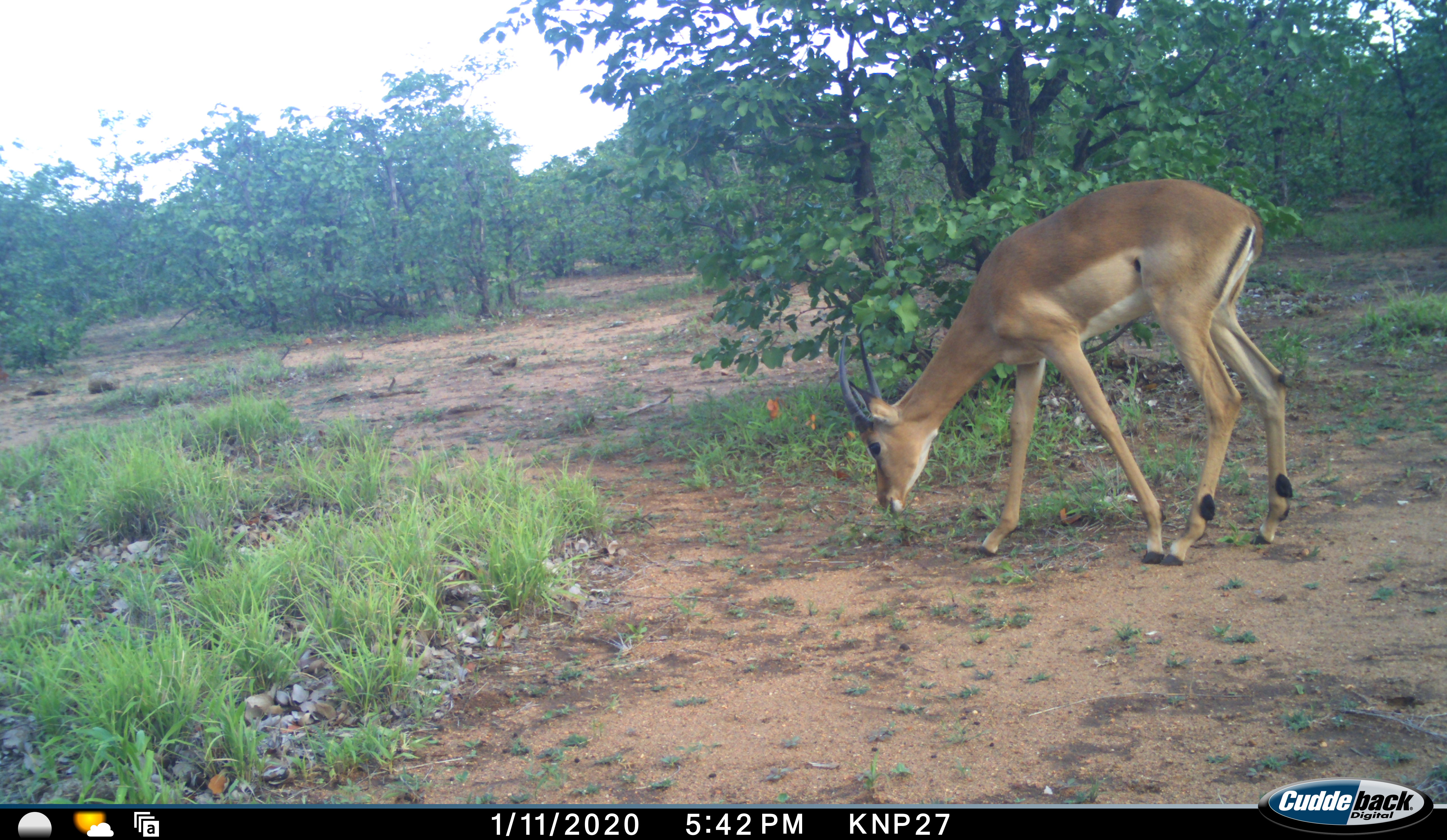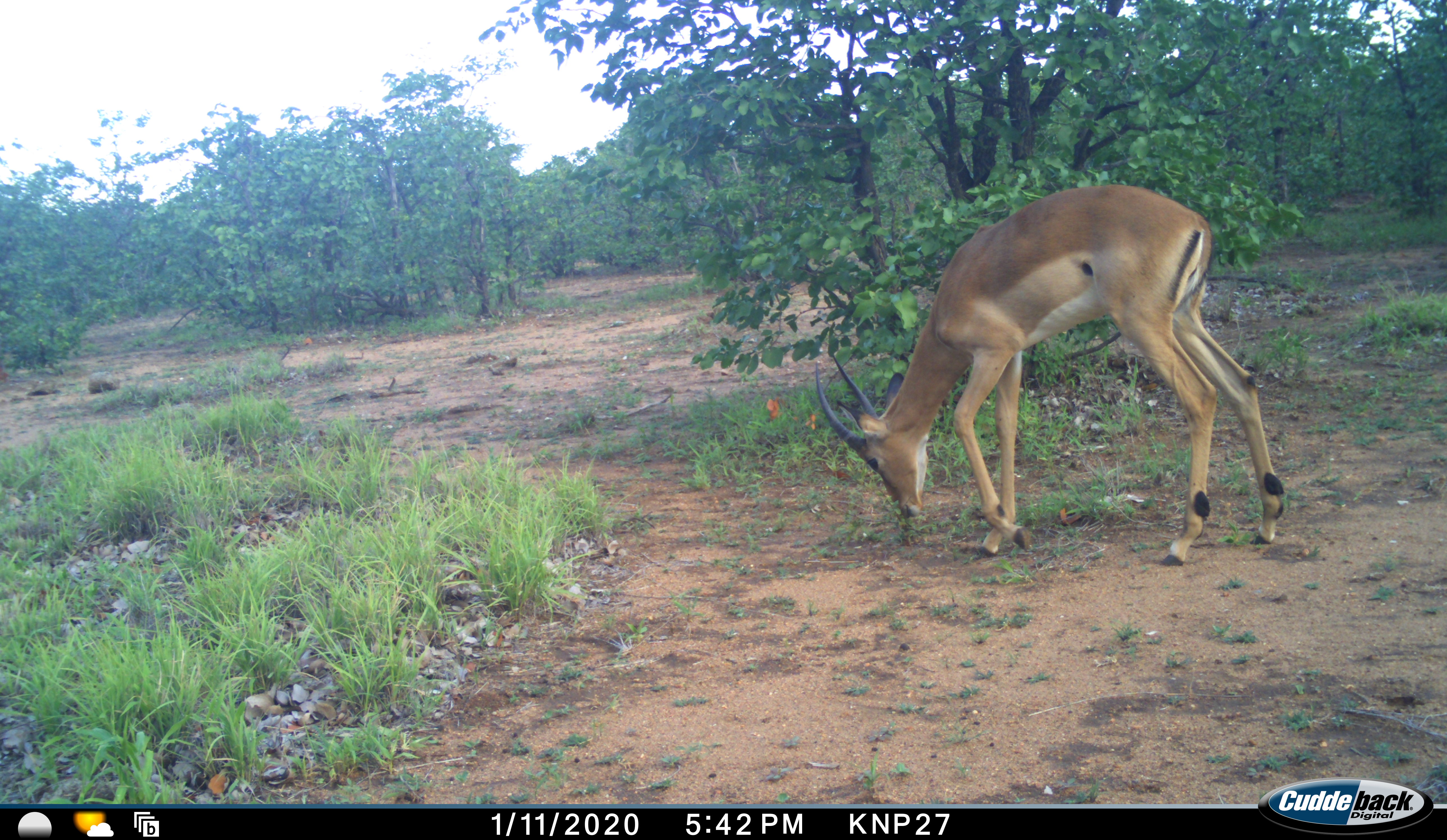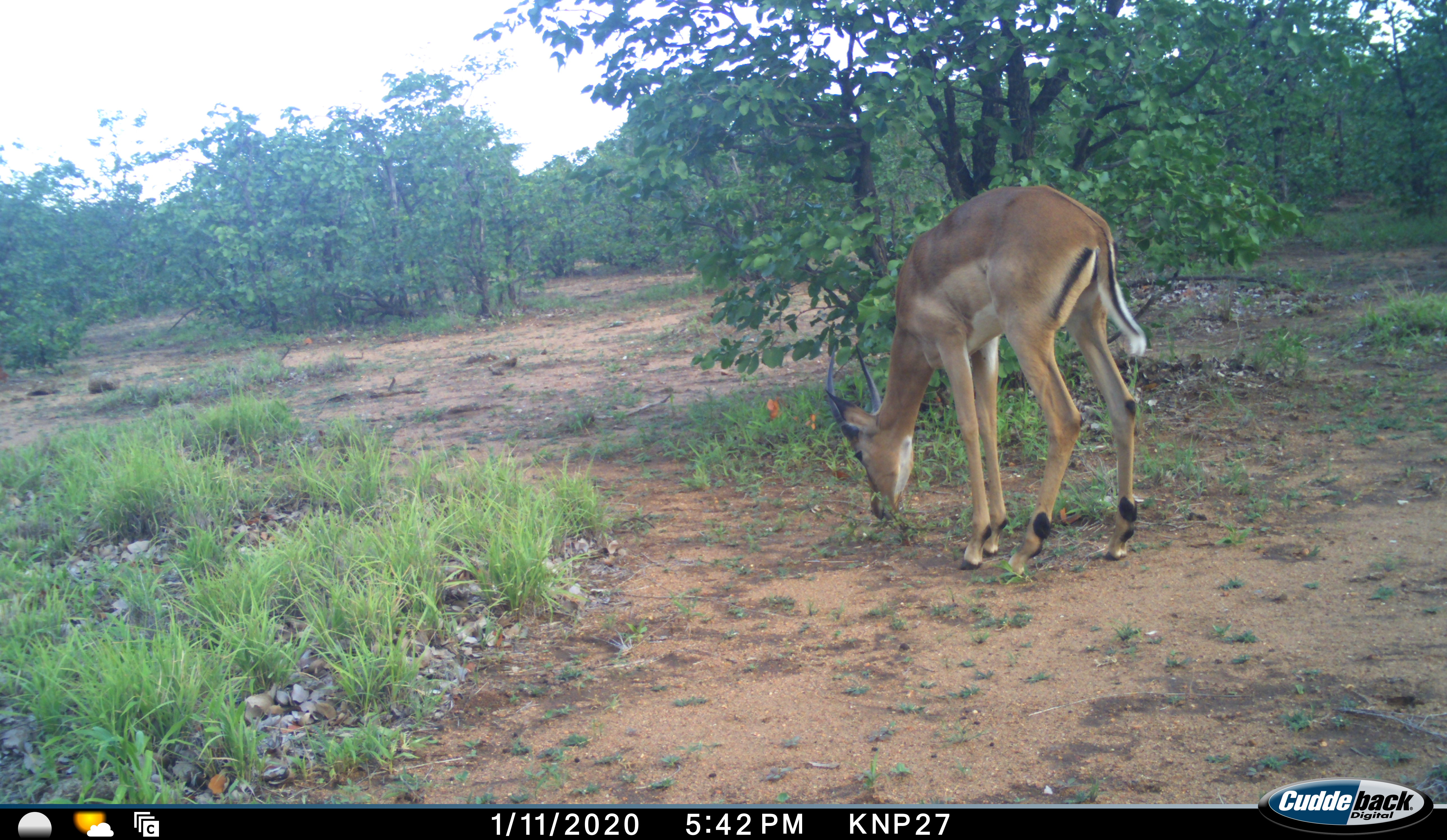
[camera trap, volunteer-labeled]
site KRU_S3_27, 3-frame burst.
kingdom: Animalia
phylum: Chordata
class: Mammalia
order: Artiodactyla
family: Bovidae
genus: Aepyceros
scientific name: Aepyceros melampus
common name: impala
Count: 1.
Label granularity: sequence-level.